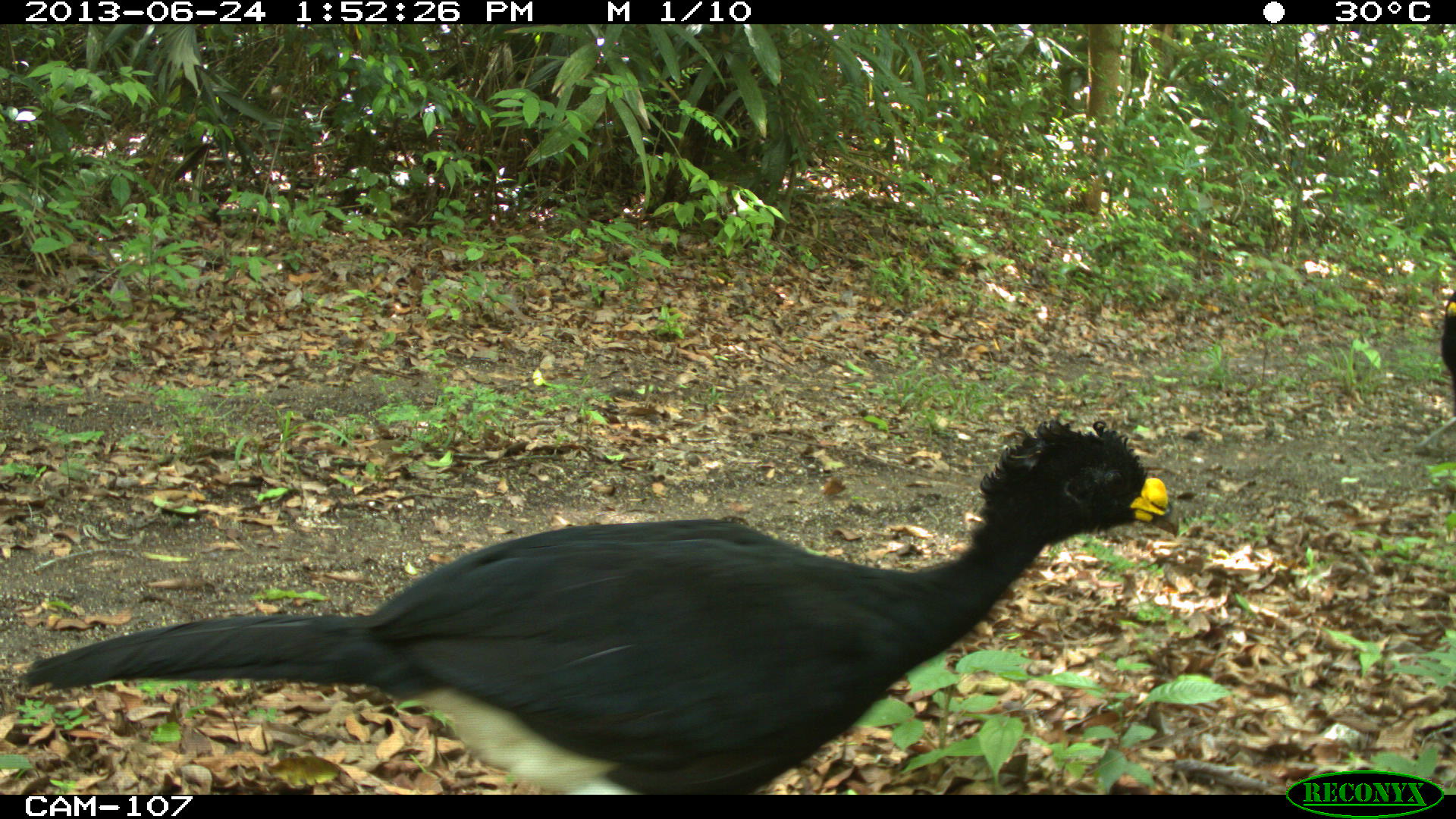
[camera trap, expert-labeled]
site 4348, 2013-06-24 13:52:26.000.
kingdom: Animalia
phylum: Chordata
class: Aves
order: Galliformes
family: Cracidae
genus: Crax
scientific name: Crax rubra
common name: great curassow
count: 2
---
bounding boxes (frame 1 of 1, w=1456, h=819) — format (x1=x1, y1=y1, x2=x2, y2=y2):
crax rubra: (x1=20, y1=408, x2=1181, y2=795); (x1=1439, y1=286, x2=1453, y2=399)